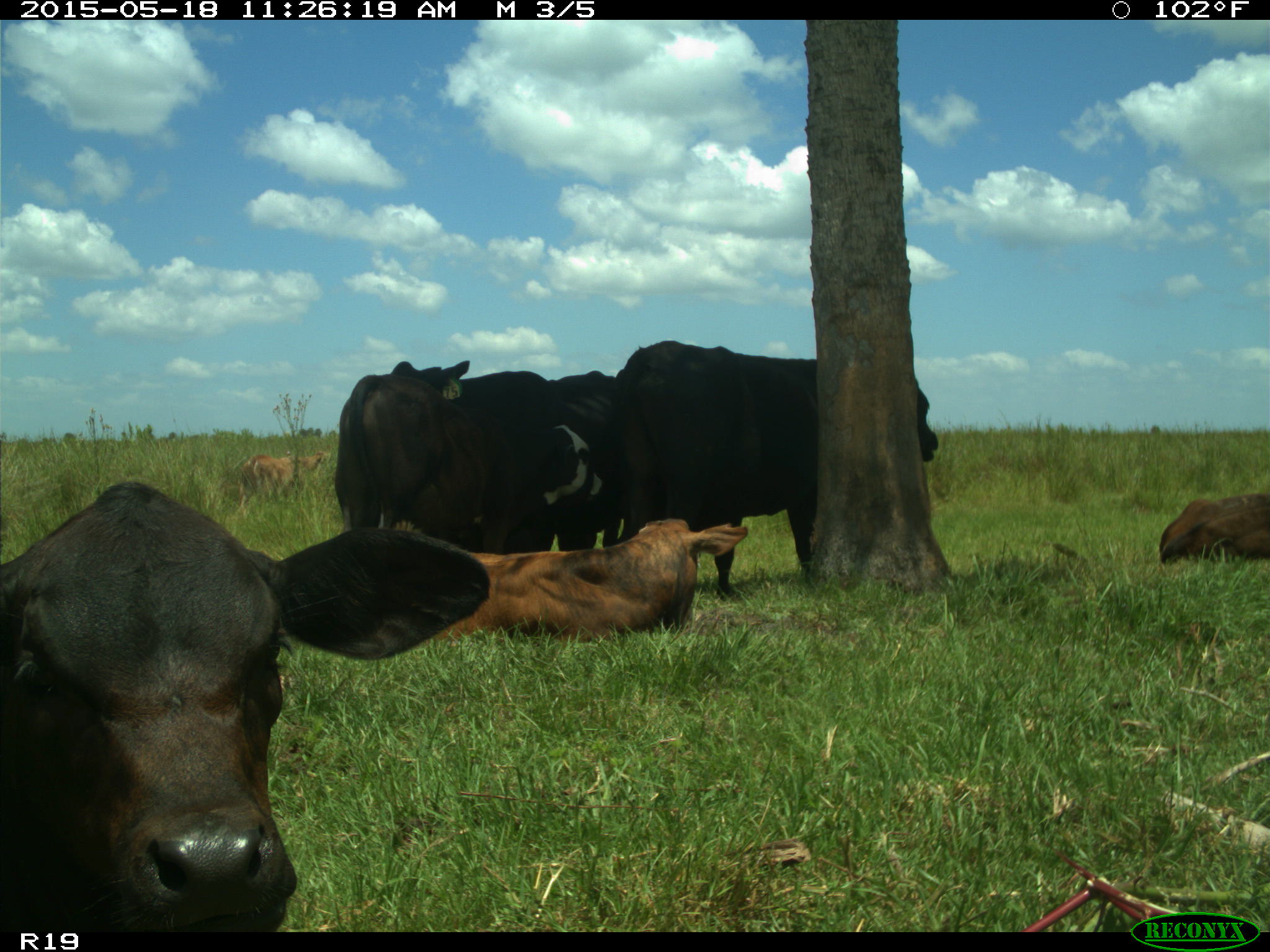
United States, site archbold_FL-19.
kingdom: Animalia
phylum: Chordata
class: Mammalia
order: Artiodactyla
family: Bovidae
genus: Bos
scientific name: Bos taurus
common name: domestic cow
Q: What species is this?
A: Bos taurus (domestic cow).